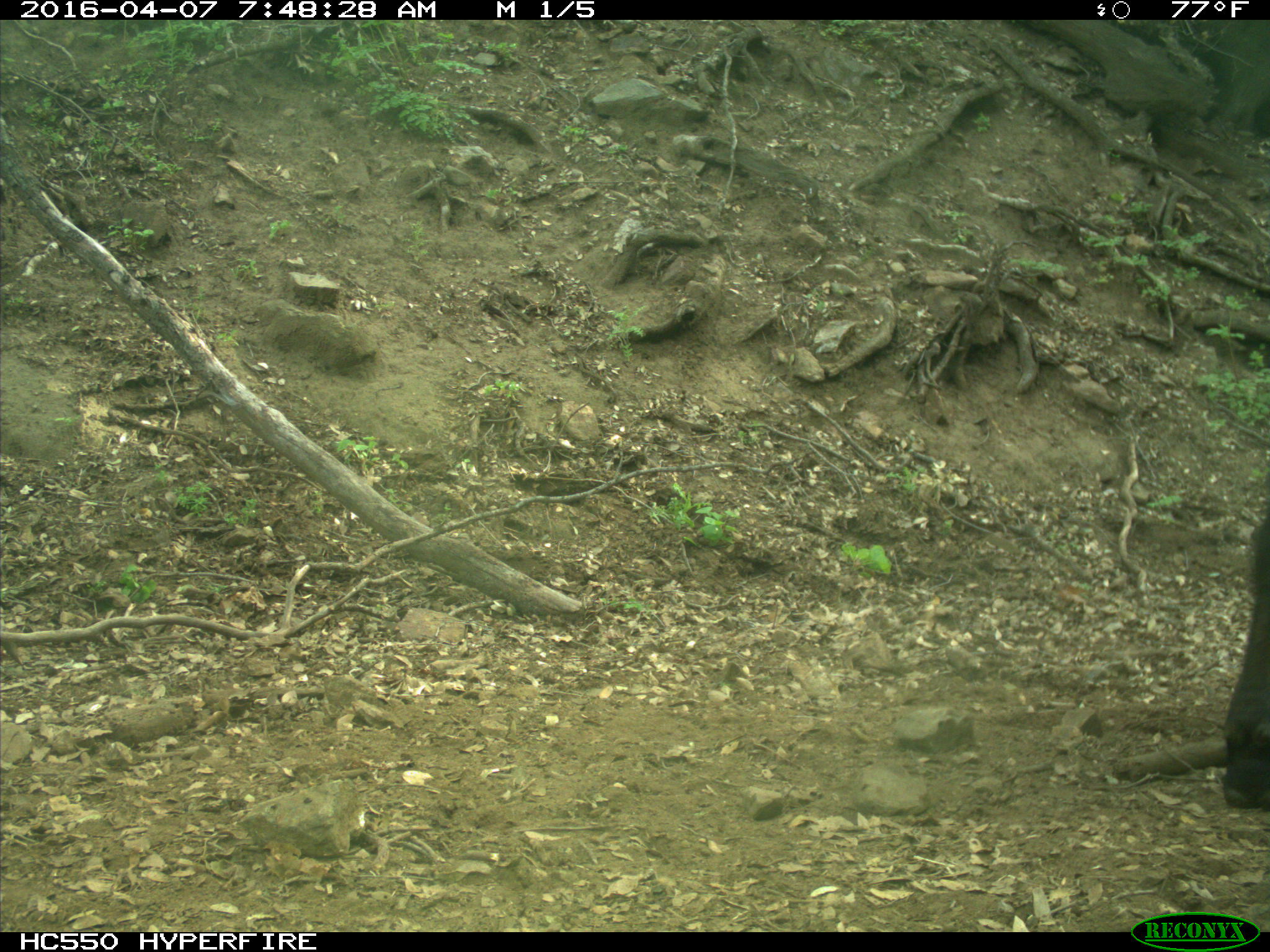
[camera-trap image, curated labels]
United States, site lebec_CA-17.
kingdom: Animalia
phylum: Chordata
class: Mammalia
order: Artiodactyla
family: Bovidae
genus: Bos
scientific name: Bos taurus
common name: domestic cow